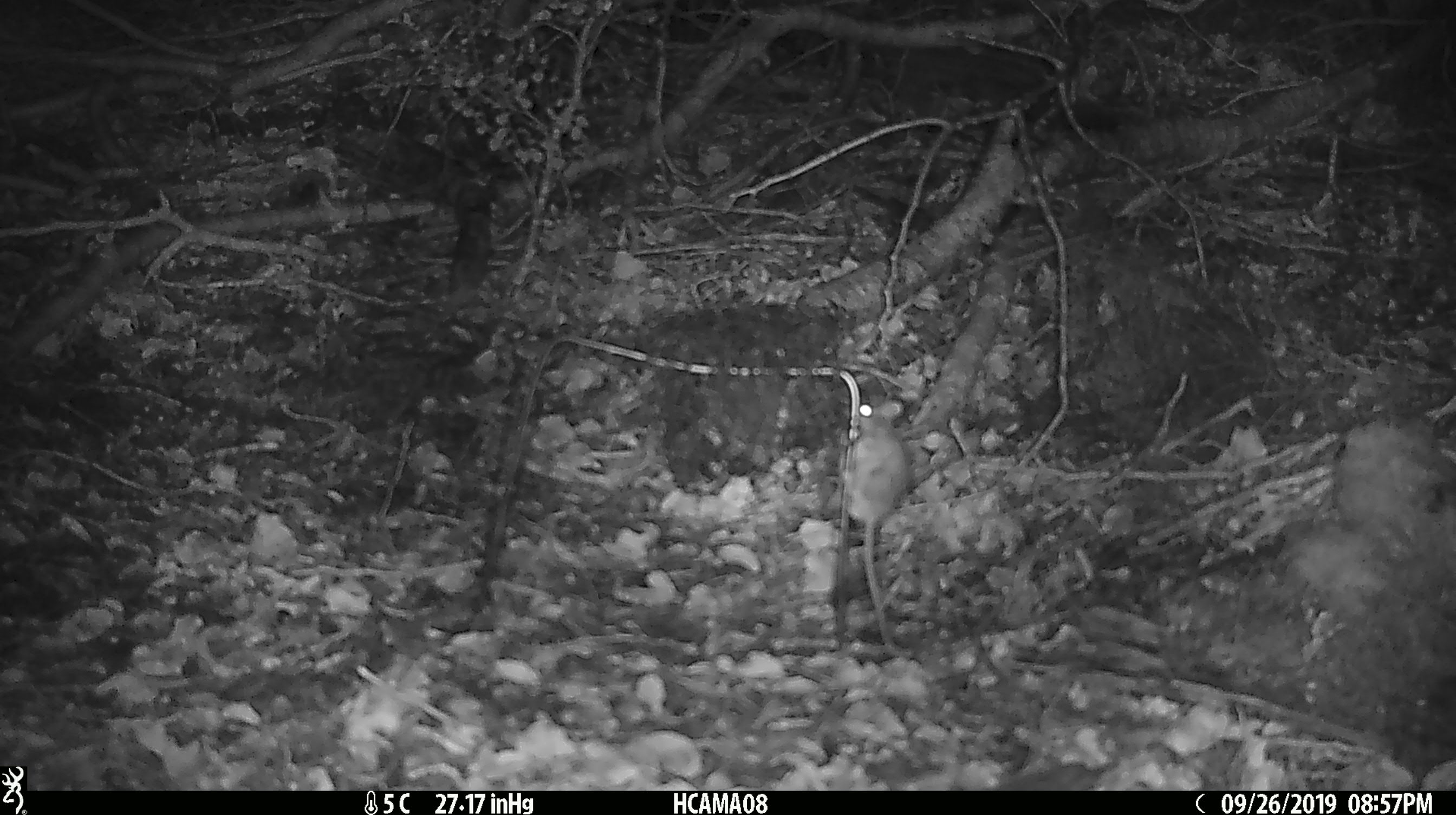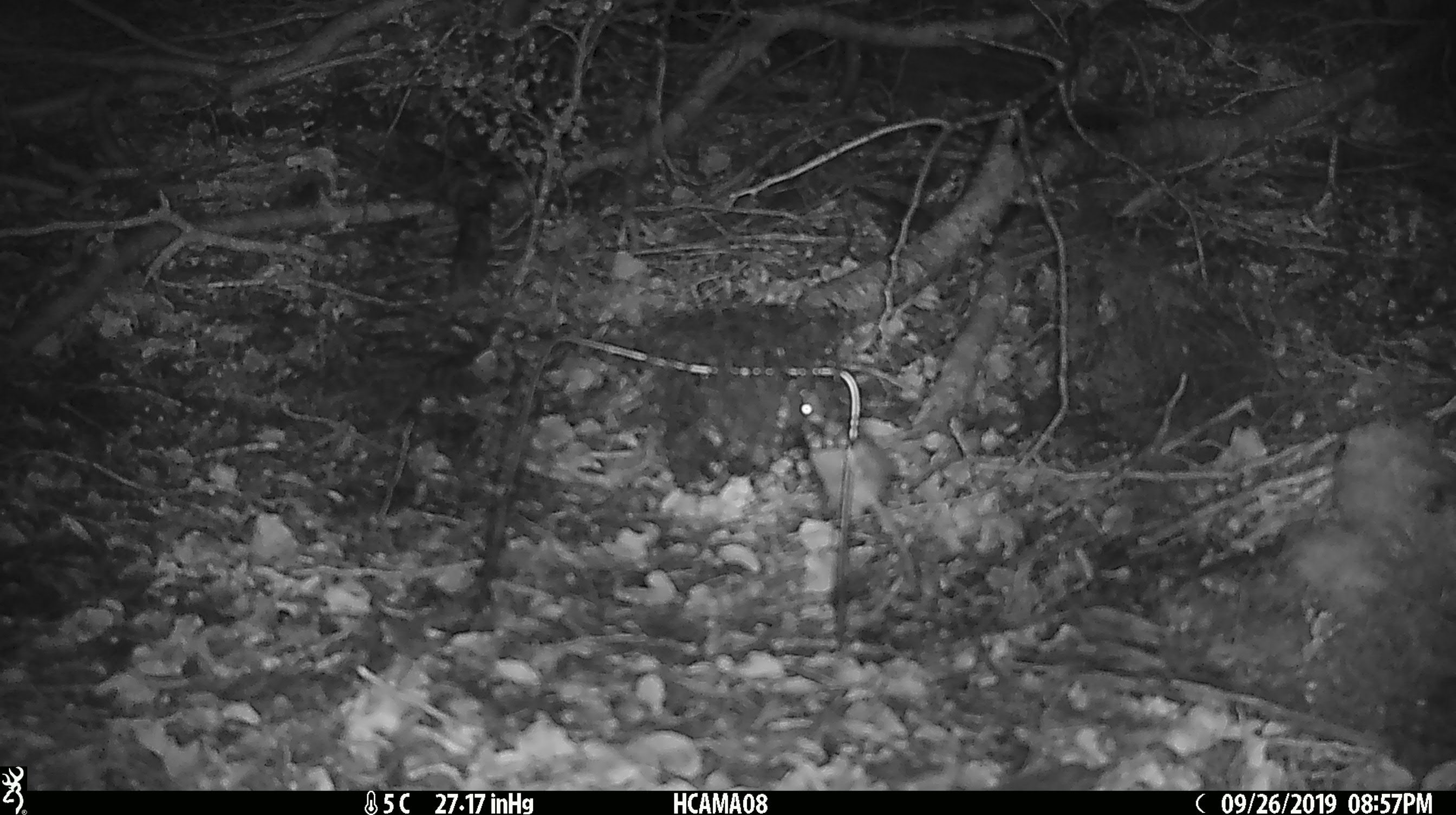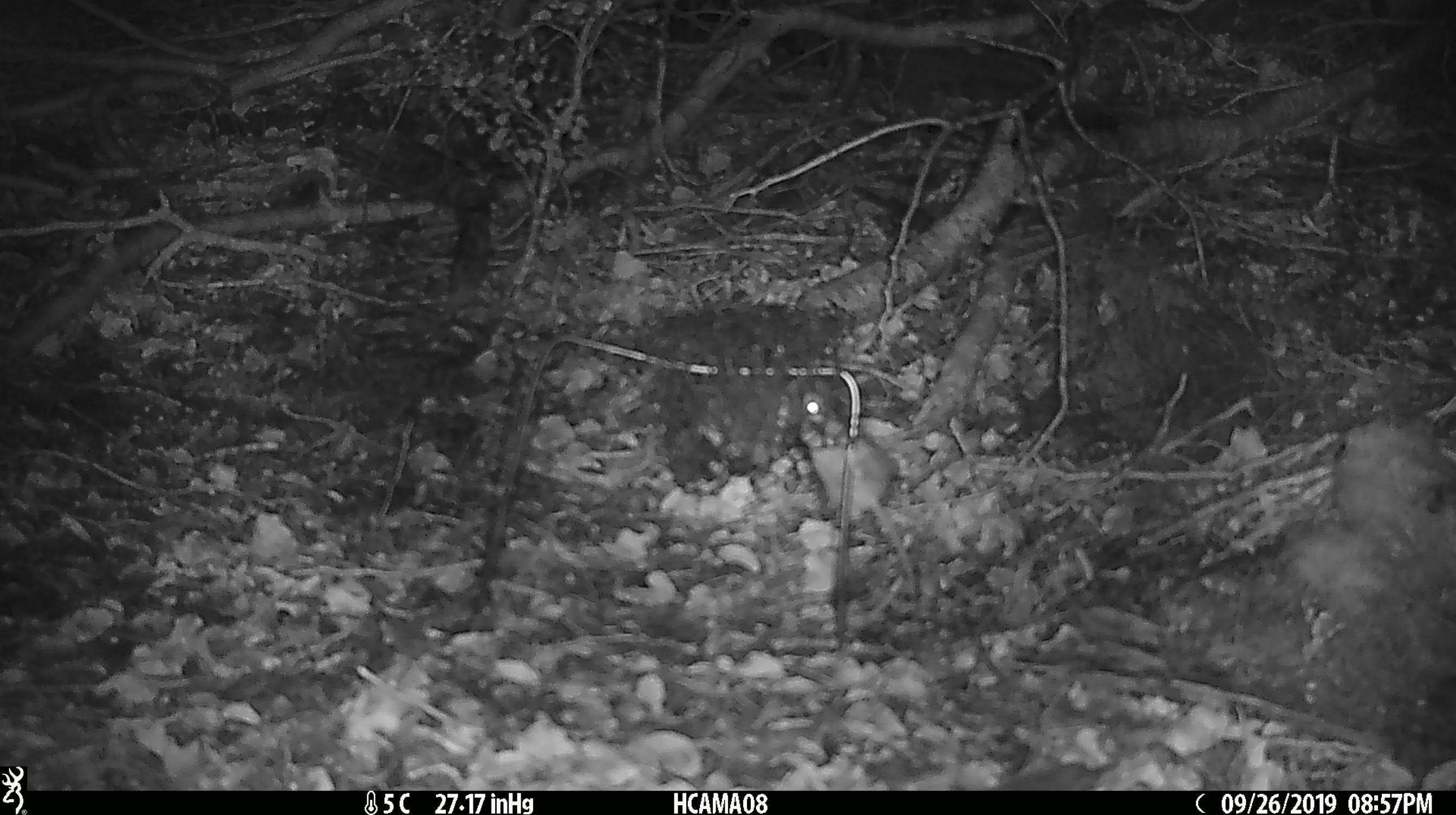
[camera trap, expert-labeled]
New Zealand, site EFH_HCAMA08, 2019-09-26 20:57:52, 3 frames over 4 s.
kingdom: Animalia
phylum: Chordata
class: Mammalia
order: Rodentia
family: Muridae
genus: Mus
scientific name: Mus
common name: mouse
Mouse (Mus).